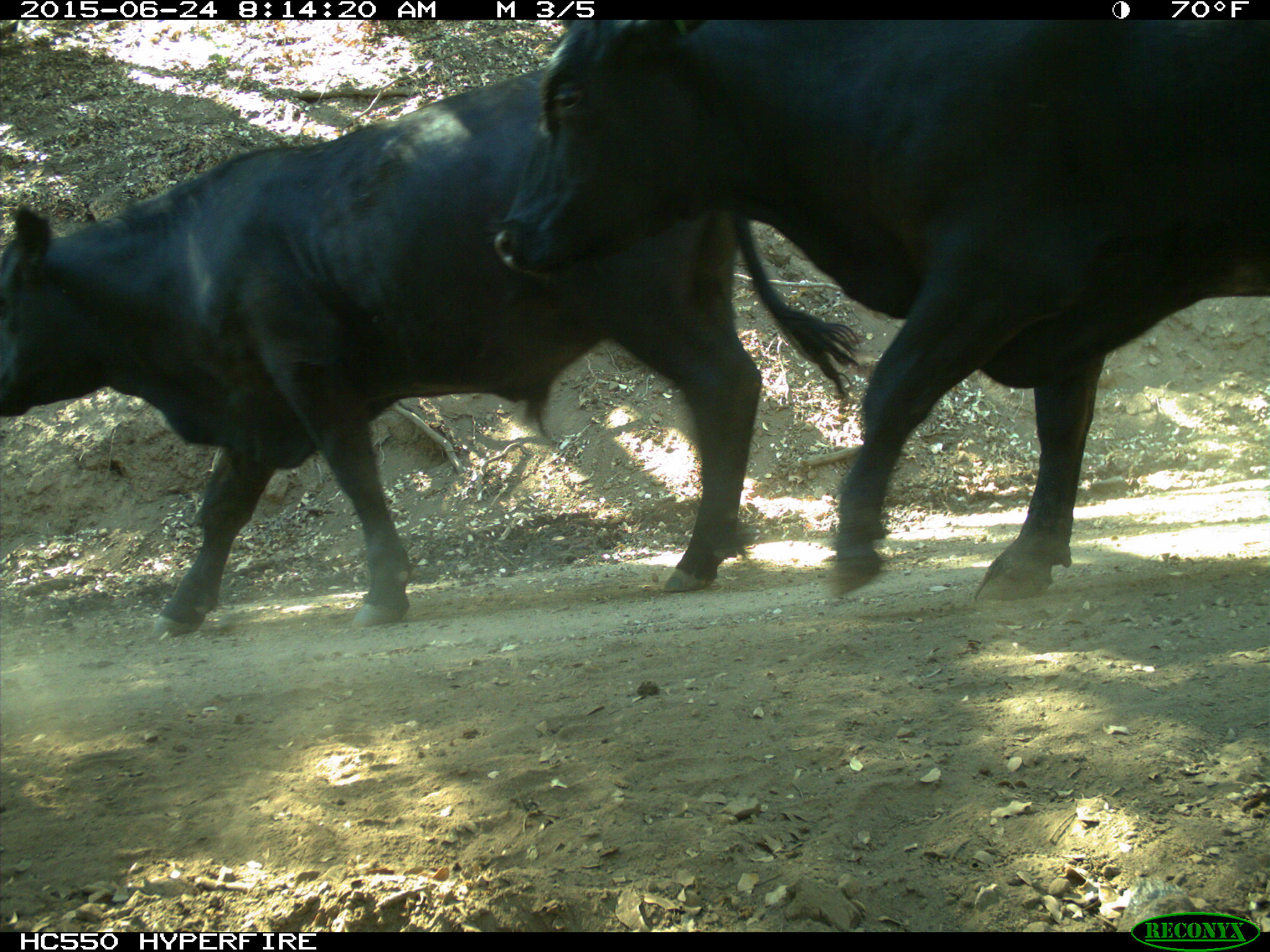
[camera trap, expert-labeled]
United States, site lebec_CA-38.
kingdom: Animalia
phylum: Chordata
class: Mammalia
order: Artiodactyla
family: Bovidae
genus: Bos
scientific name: Bos taurus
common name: domestic cow